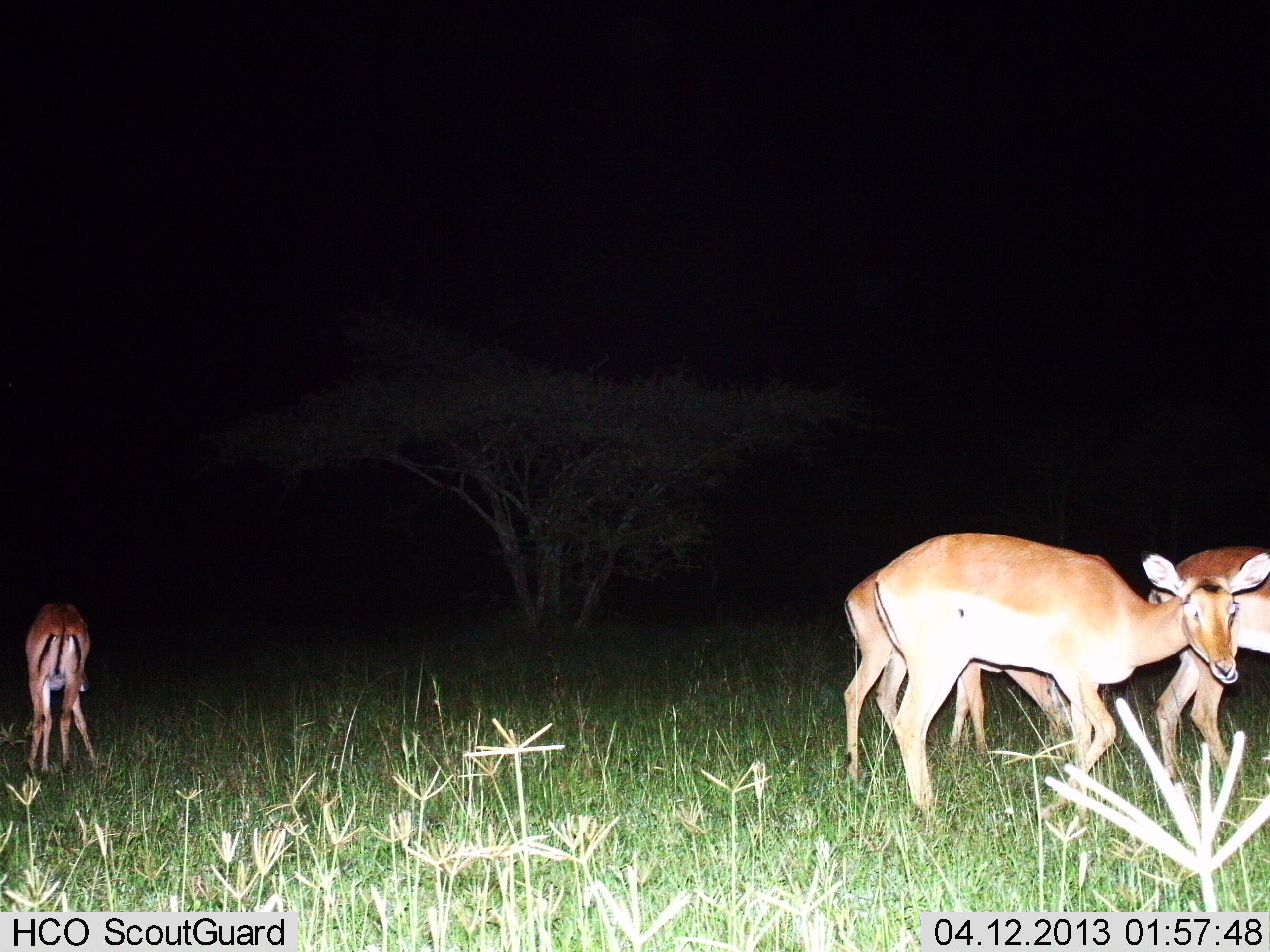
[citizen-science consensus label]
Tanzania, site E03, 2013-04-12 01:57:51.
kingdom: Animalia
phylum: Chordata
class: Mammalia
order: Artiodactyla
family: Bovidae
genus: Aepyceros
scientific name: Aepyceros melampus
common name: impala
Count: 4.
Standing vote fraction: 64%.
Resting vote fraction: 0%.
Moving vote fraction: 29%.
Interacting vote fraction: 0%.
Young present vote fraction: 14%.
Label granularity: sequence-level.